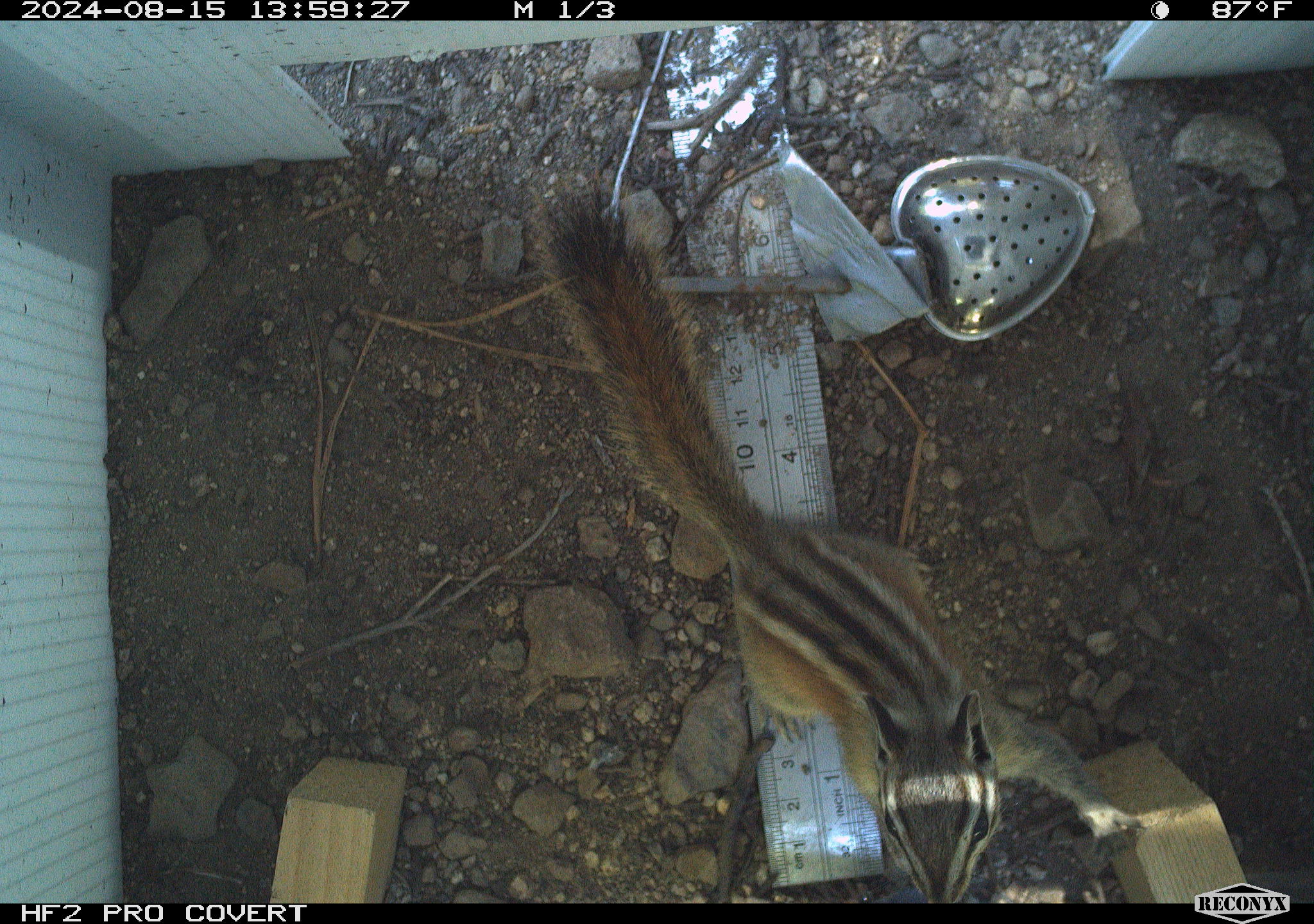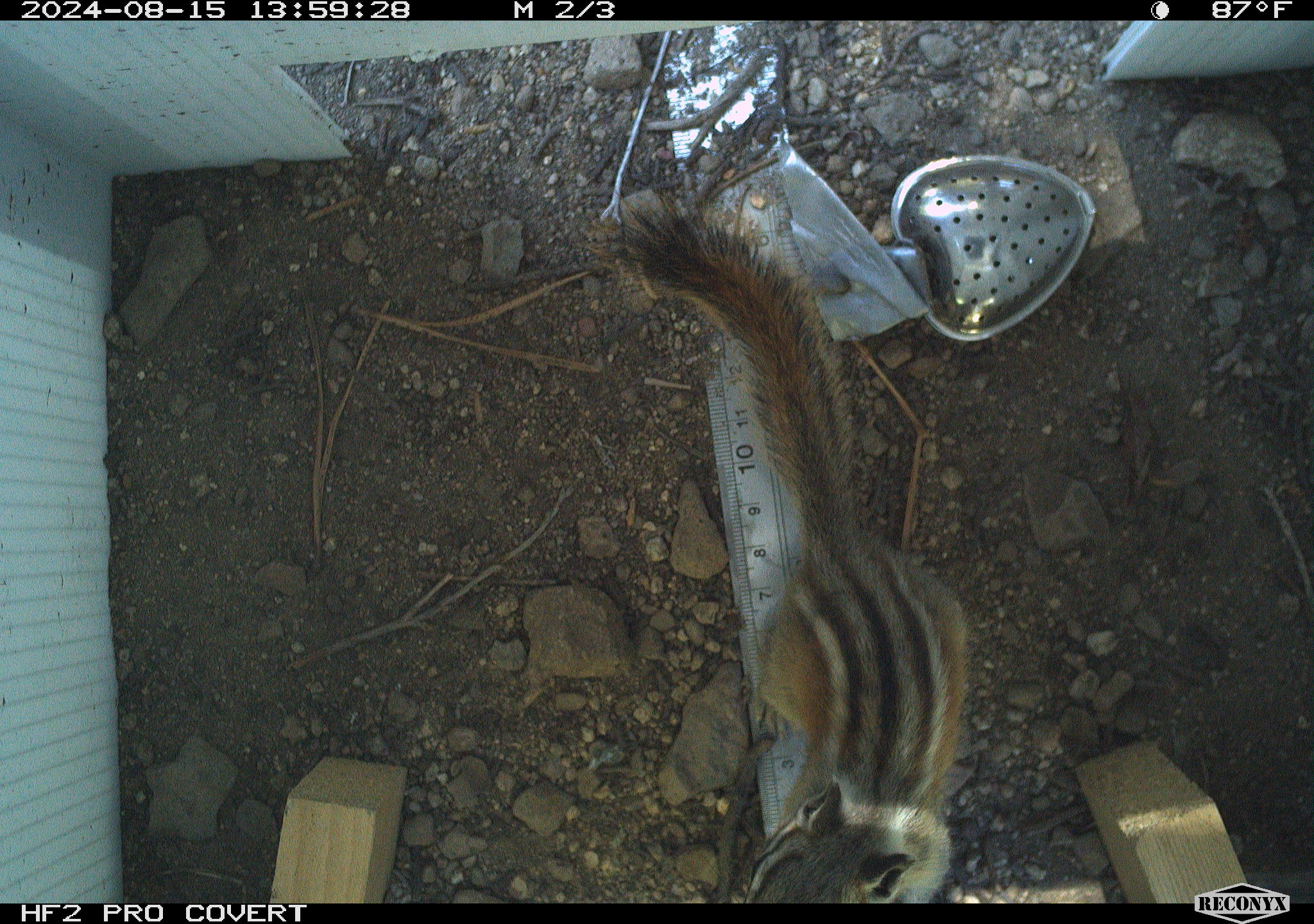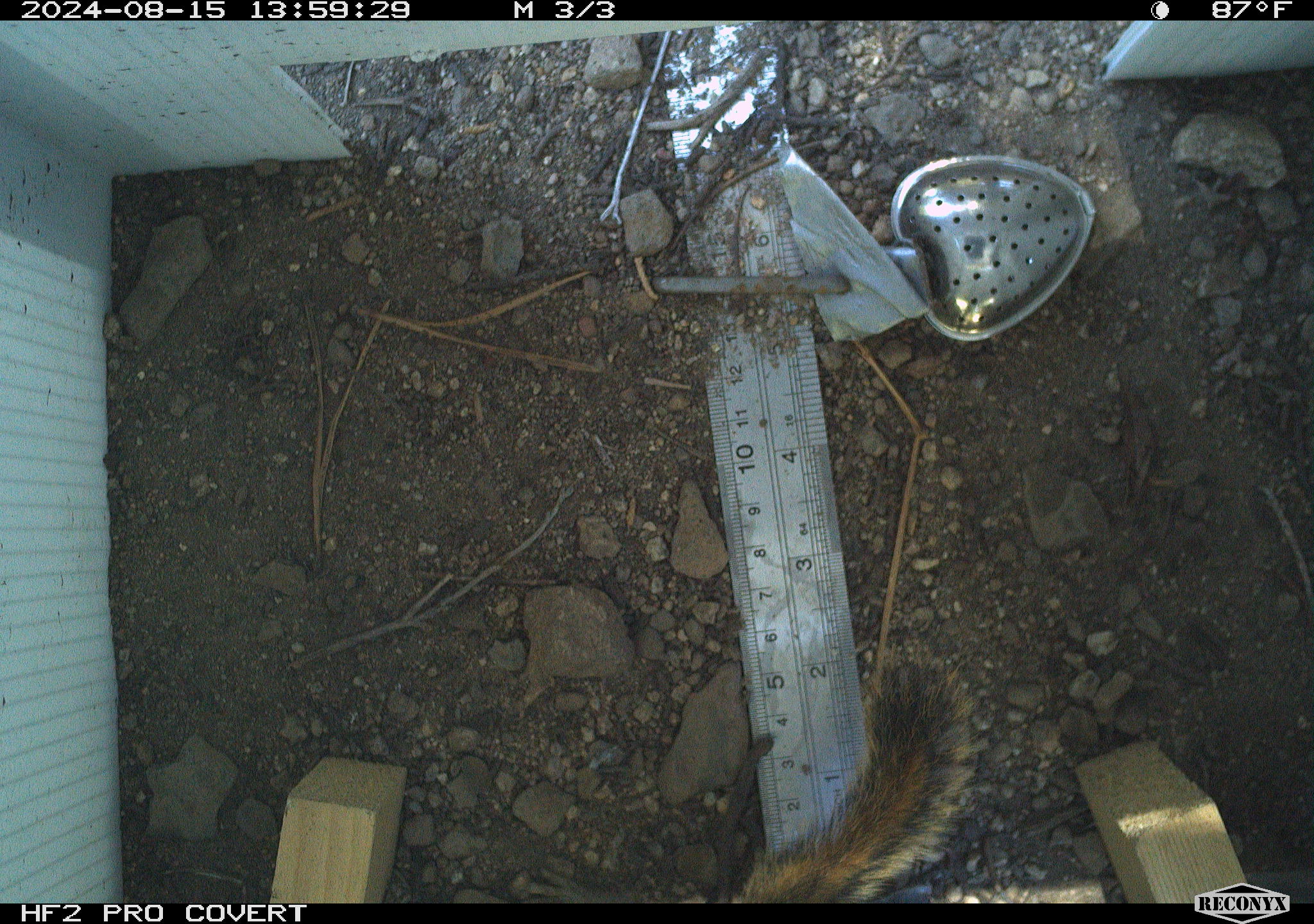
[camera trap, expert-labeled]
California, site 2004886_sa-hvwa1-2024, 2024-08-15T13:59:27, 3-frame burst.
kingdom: Animalia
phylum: Chordata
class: Mammalia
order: Rodentia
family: Sciuridae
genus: Neotamias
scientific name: Neotamias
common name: western chipmunks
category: neotamias species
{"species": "neotamias species (western chipmunks) (Neotamias)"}